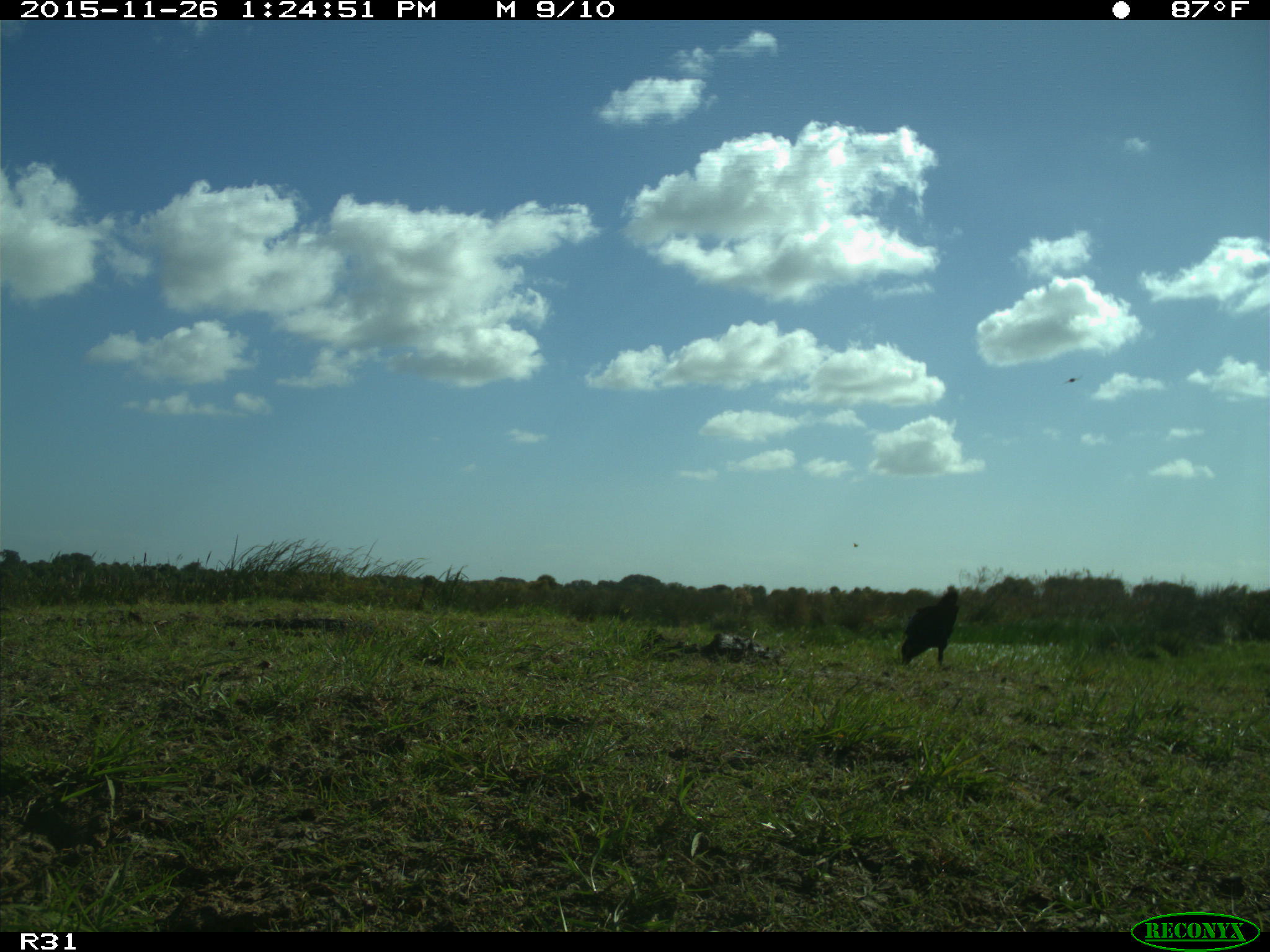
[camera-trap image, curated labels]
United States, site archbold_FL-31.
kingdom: Animalia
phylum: Chordata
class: Aves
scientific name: Aves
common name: birds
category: unidentified bird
Unidentified bird (birds) (Aves).